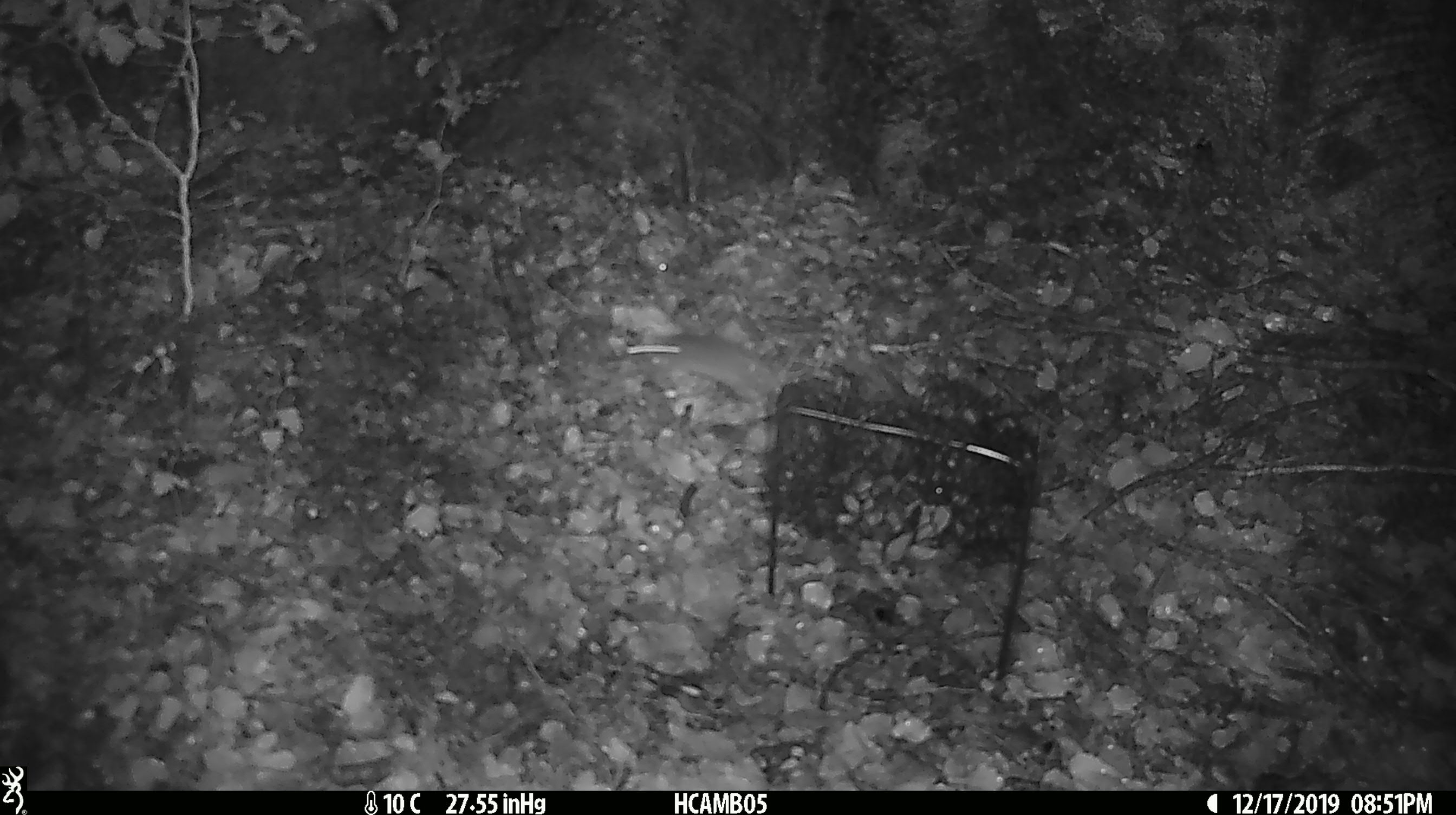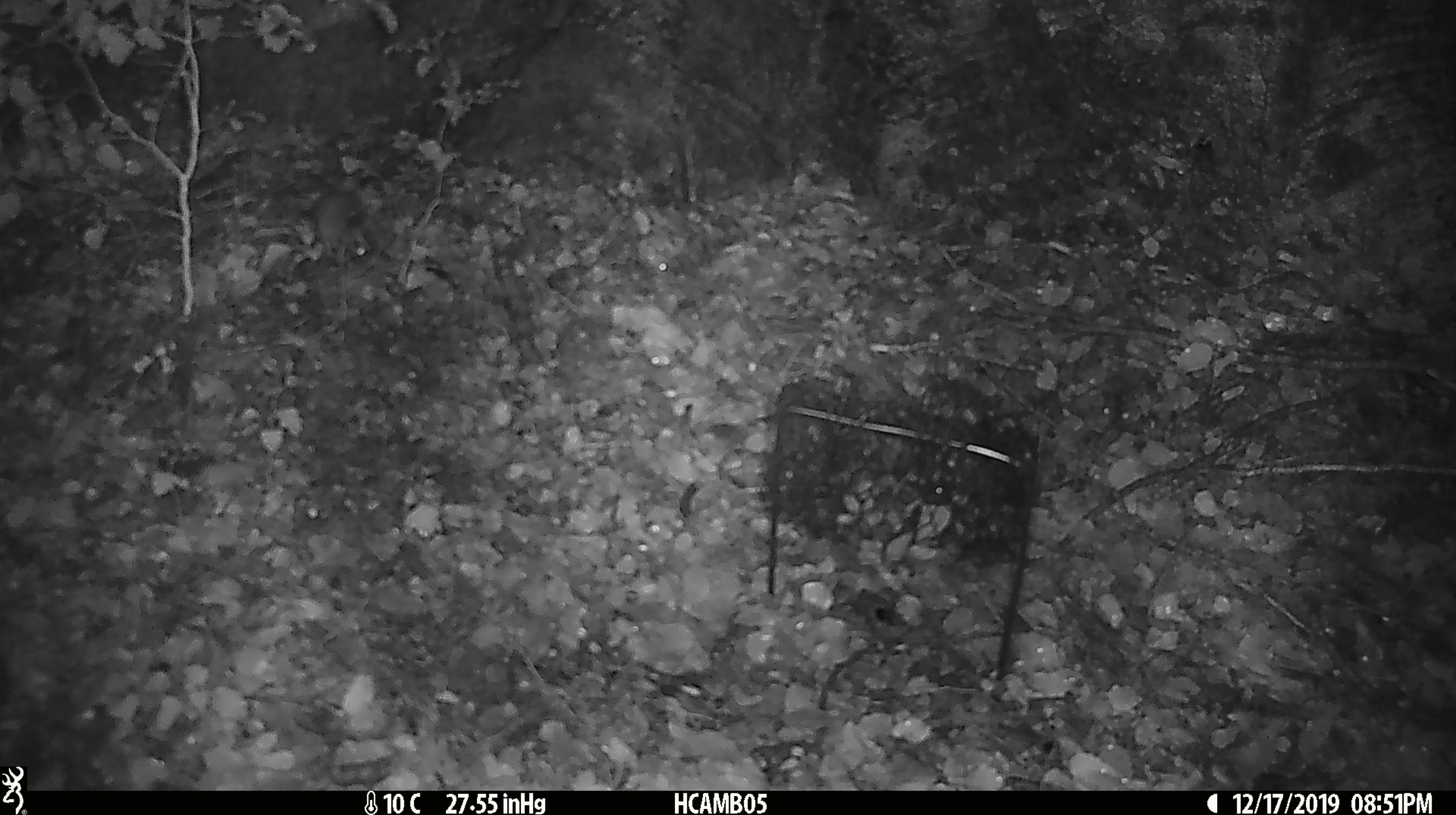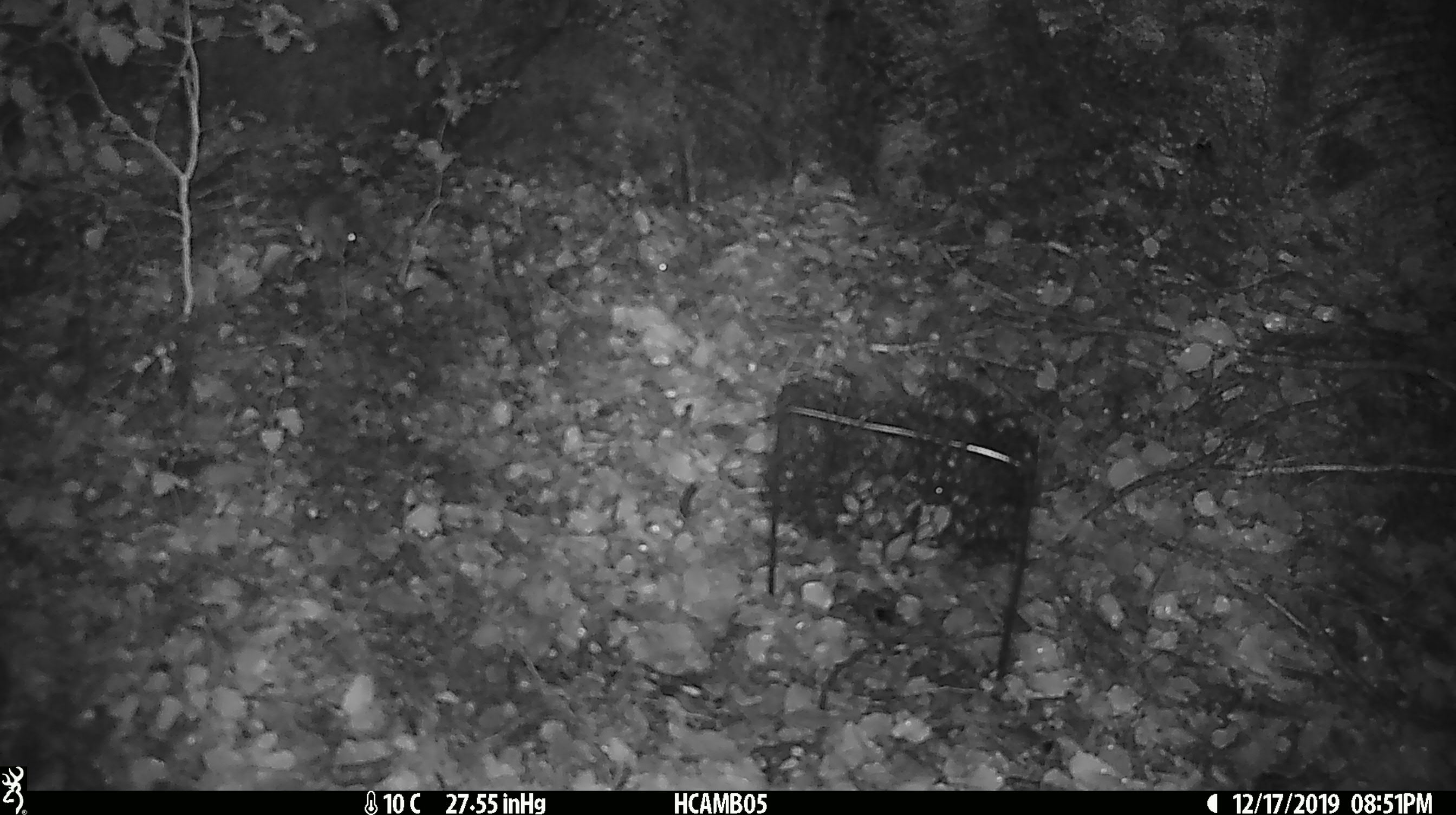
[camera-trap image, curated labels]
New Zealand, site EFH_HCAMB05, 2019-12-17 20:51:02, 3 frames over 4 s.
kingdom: Animalia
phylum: Chordata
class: Mammalia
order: Rodentia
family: Muridae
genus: Mus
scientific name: Mus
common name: mouse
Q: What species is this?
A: Mouse (Mus).